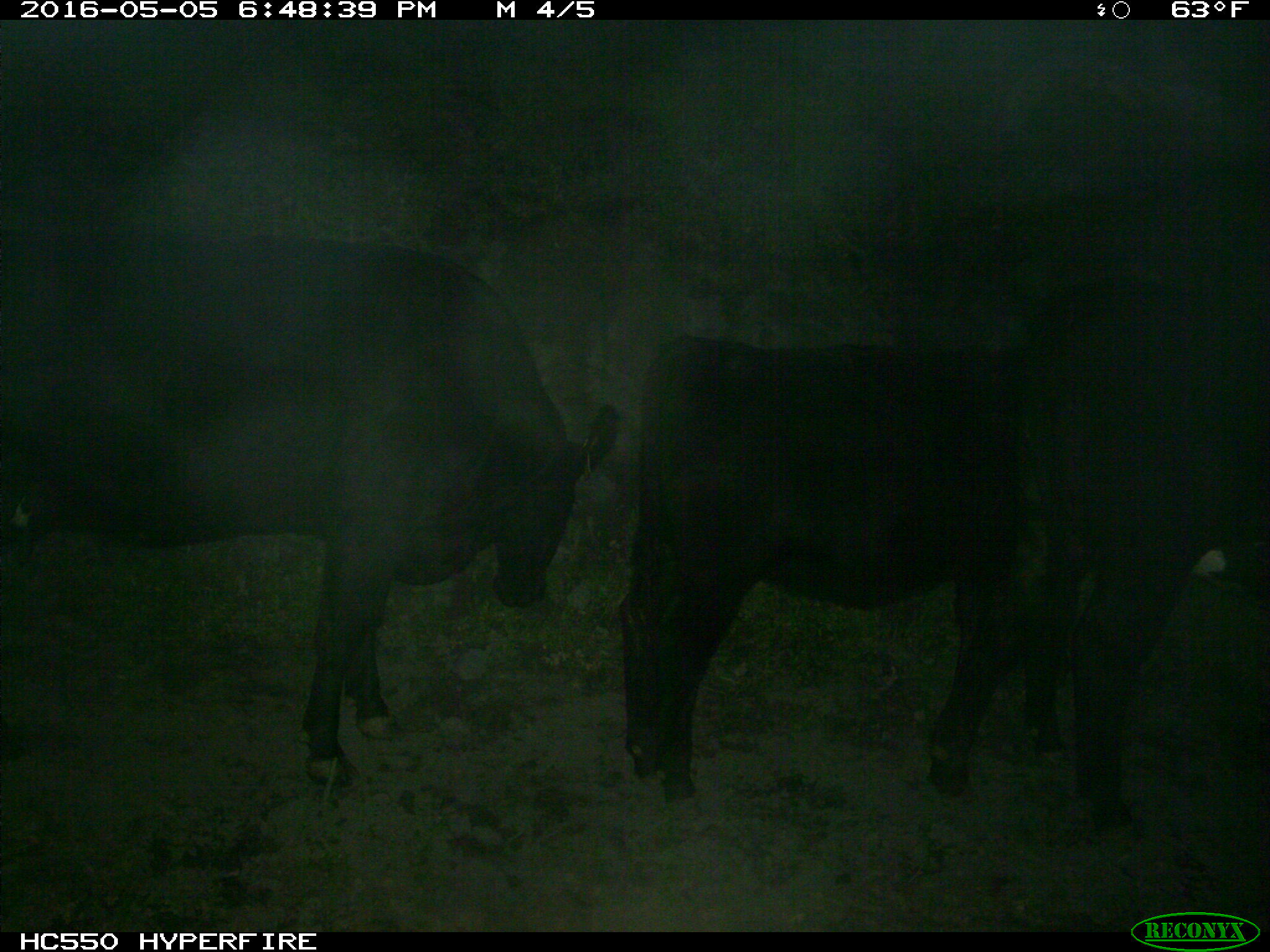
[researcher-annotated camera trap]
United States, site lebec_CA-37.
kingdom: Animalia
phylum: Chordata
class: Mammalia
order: Artiodactyla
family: Bovidae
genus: Bos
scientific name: Bos taurus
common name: domestic cow